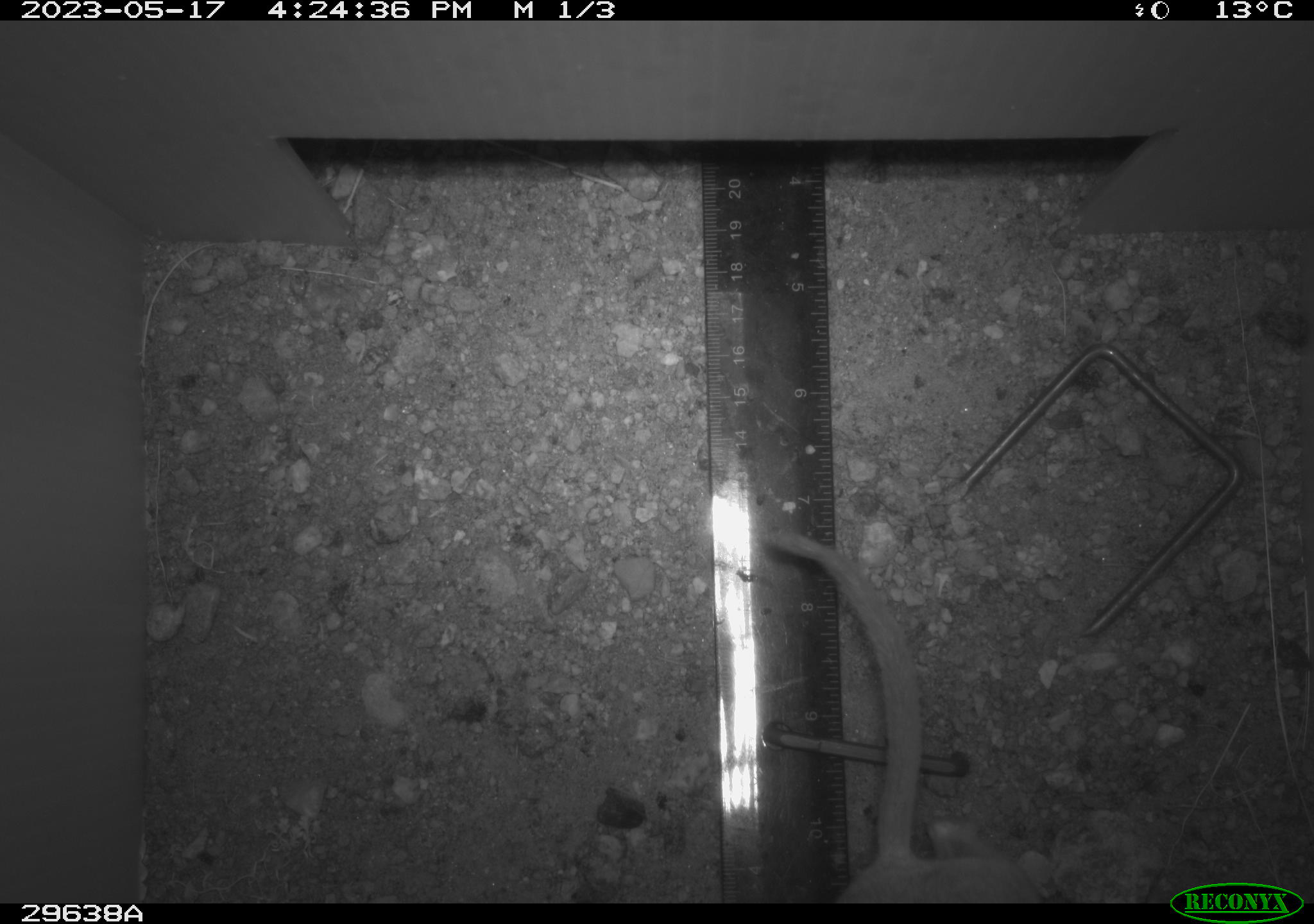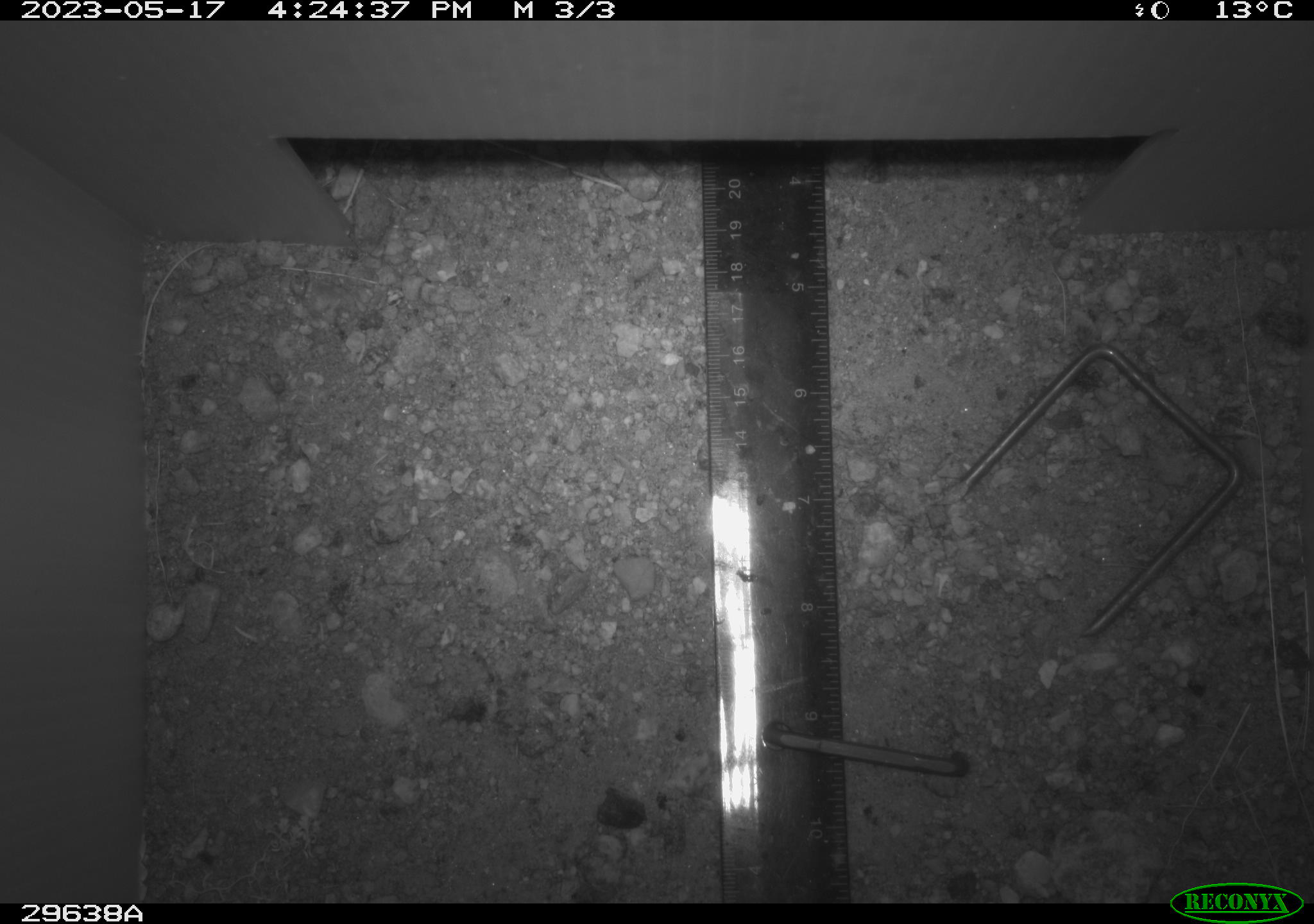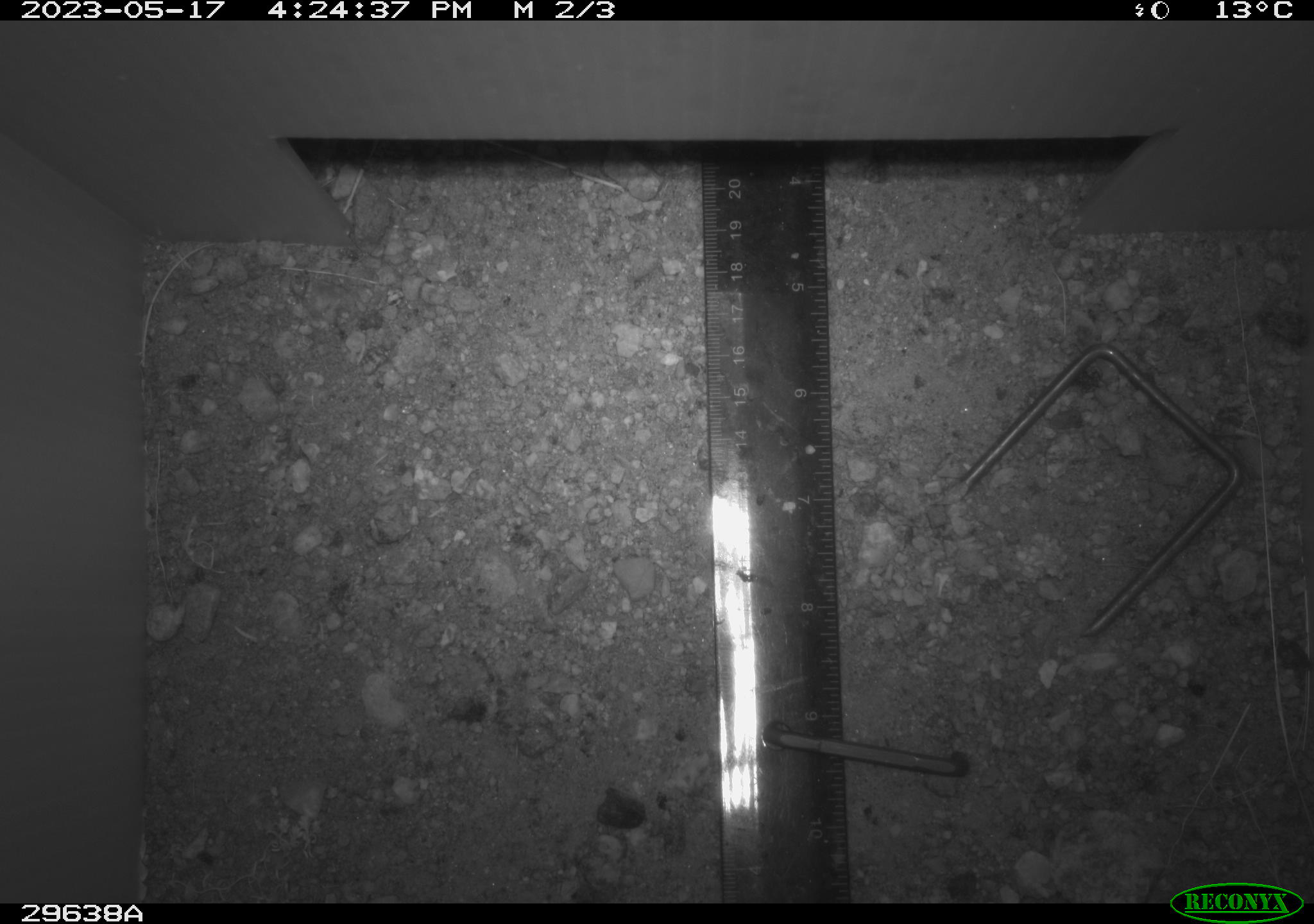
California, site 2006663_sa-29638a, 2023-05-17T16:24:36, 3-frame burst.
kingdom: Animalia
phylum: Chordata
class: Mammalia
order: Rodentia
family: Cricetidae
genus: Neotoma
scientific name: Neotoma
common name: pack rat or woodrat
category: neotoma species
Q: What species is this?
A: Neotoma species (pack rat or woodrat) (Neotoma).